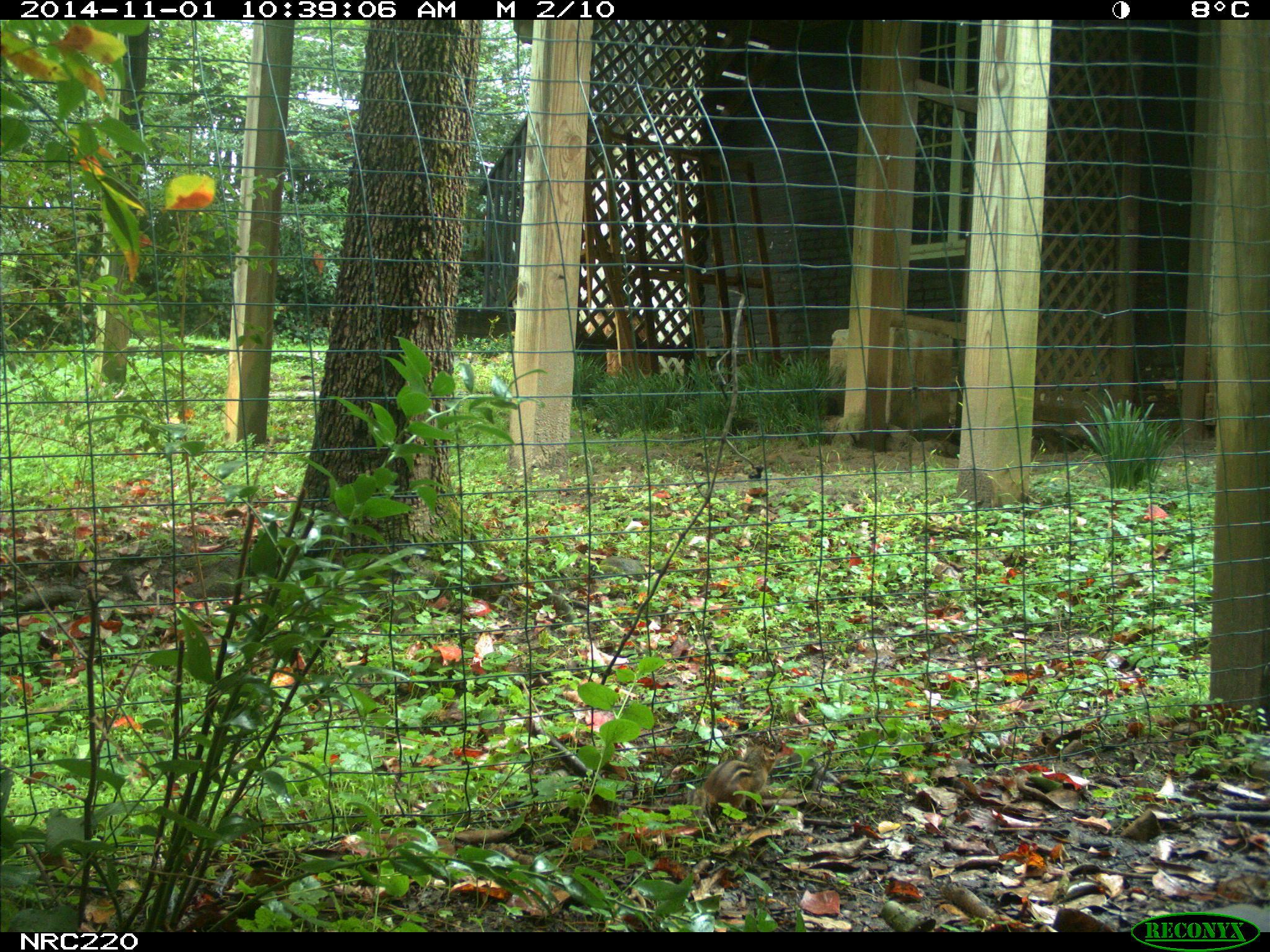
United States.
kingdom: Animalia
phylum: Chordata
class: Mammalia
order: Rodentia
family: Sciuridae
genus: Tamias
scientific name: Tamias striatus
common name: eastern chipmunk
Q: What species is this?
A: Eastern Chipmunk (Tamias striatus).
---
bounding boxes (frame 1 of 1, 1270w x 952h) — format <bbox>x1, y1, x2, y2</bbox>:
Eastern Chipmunk: <bbox>684, 736, 784, 820</bbox>